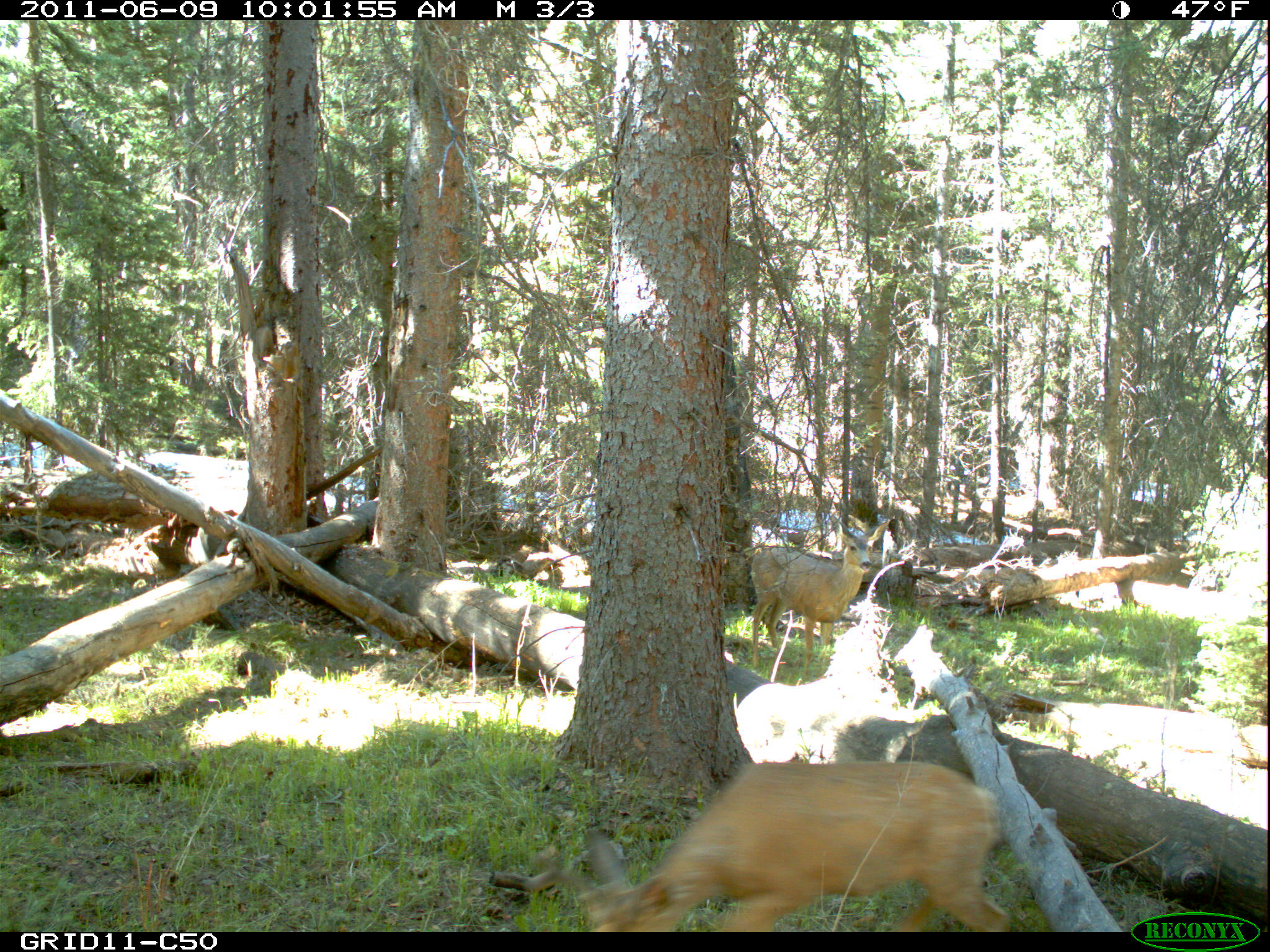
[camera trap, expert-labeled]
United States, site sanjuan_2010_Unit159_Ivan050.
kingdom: Animalia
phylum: Chordata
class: Mammalia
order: Artiodactyla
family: Cervidae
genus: Odocoileus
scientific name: Odocoileus hemionus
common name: mule deer